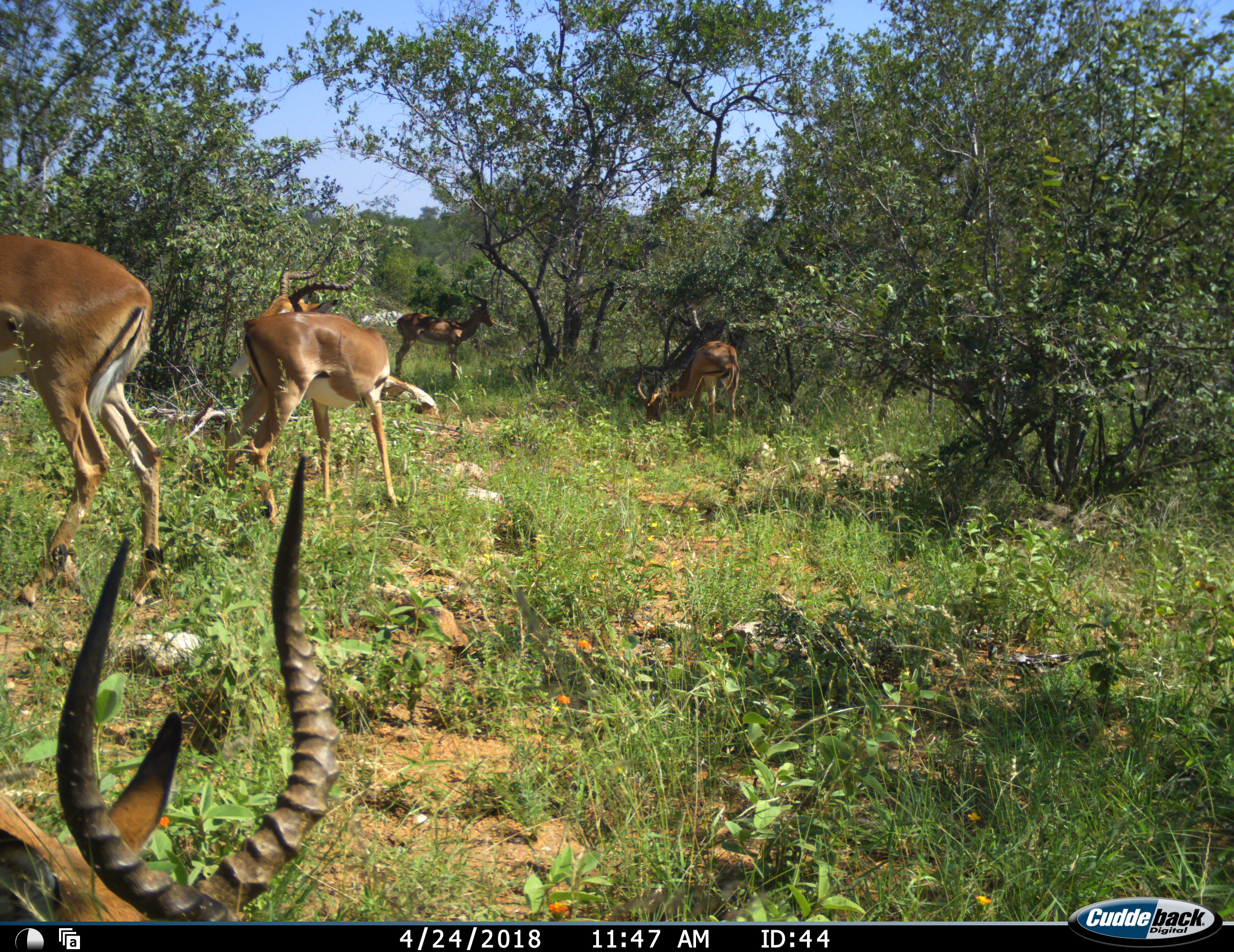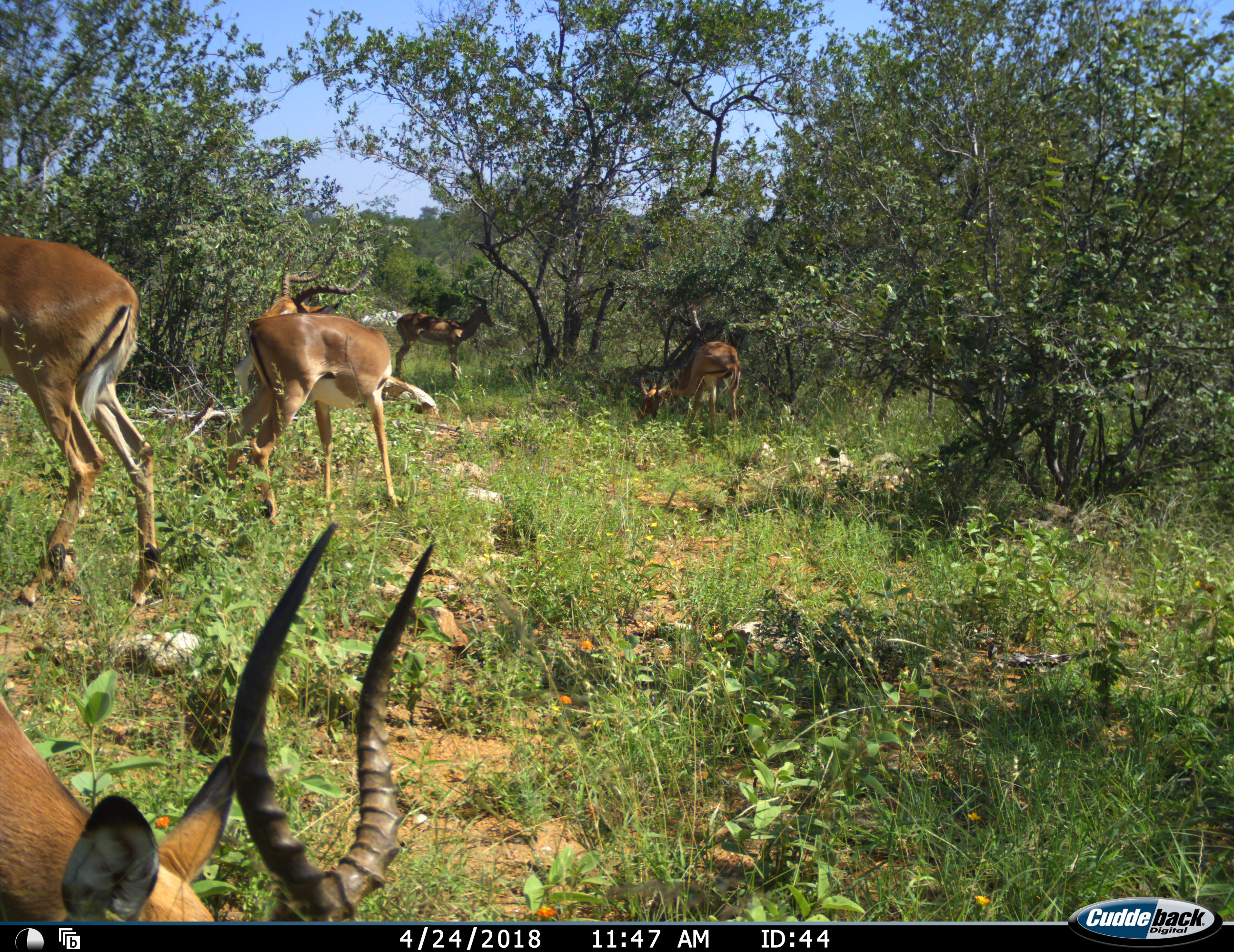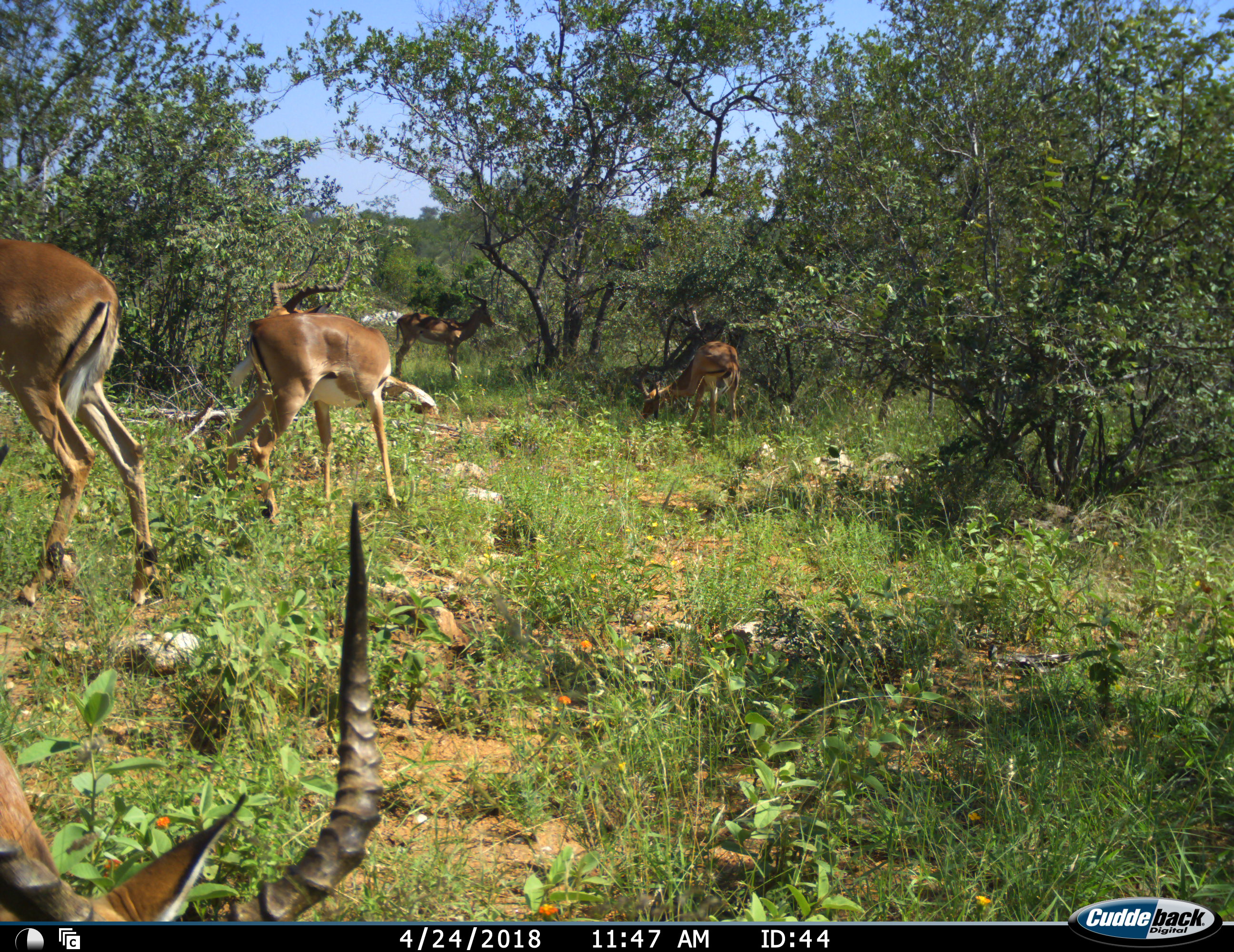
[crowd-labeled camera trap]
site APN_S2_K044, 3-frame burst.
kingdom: Animalia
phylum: Chordata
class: Mammalia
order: Artiodactyla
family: Bovidae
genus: Aepyceros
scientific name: Aepyceros melampus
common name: impala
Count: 5.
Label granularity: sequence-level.